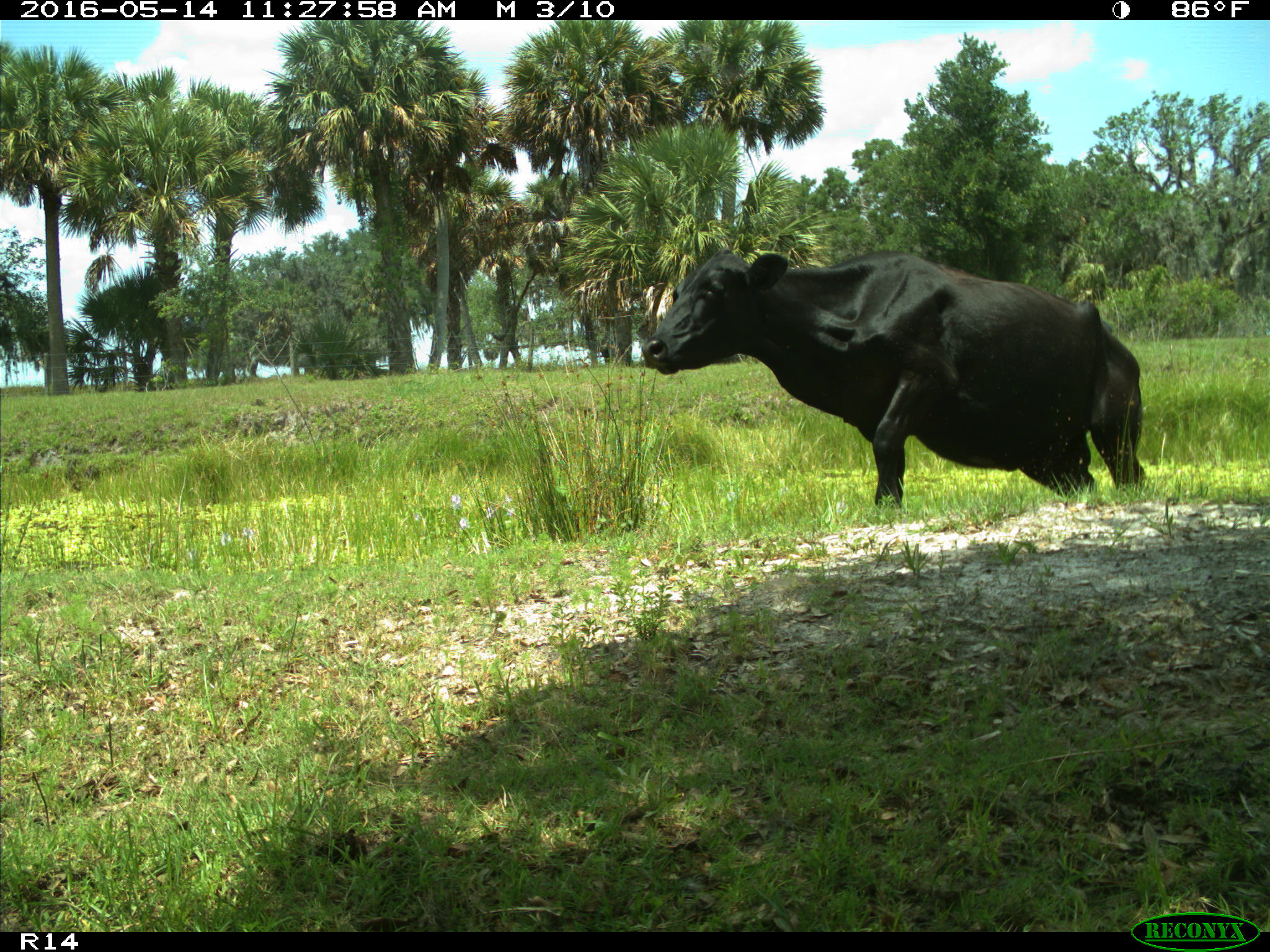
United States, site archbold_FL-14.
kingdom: Animalia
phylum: Chordata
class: Mammalia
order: Artiodactyla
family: Bovidae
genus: Bos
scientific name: Bos taurus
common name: domestic cow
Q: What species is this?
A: Bos taurus (domestic cow).